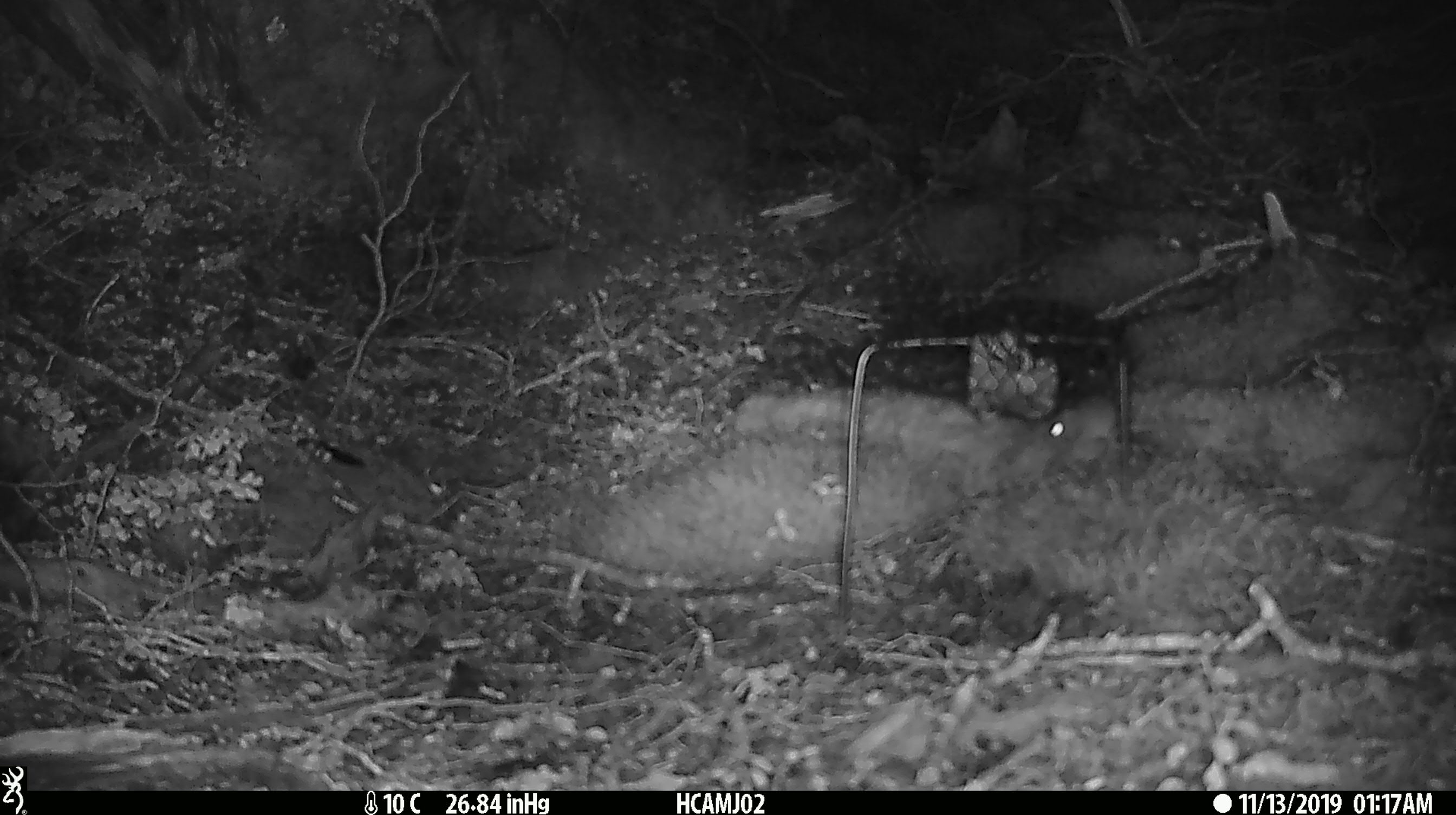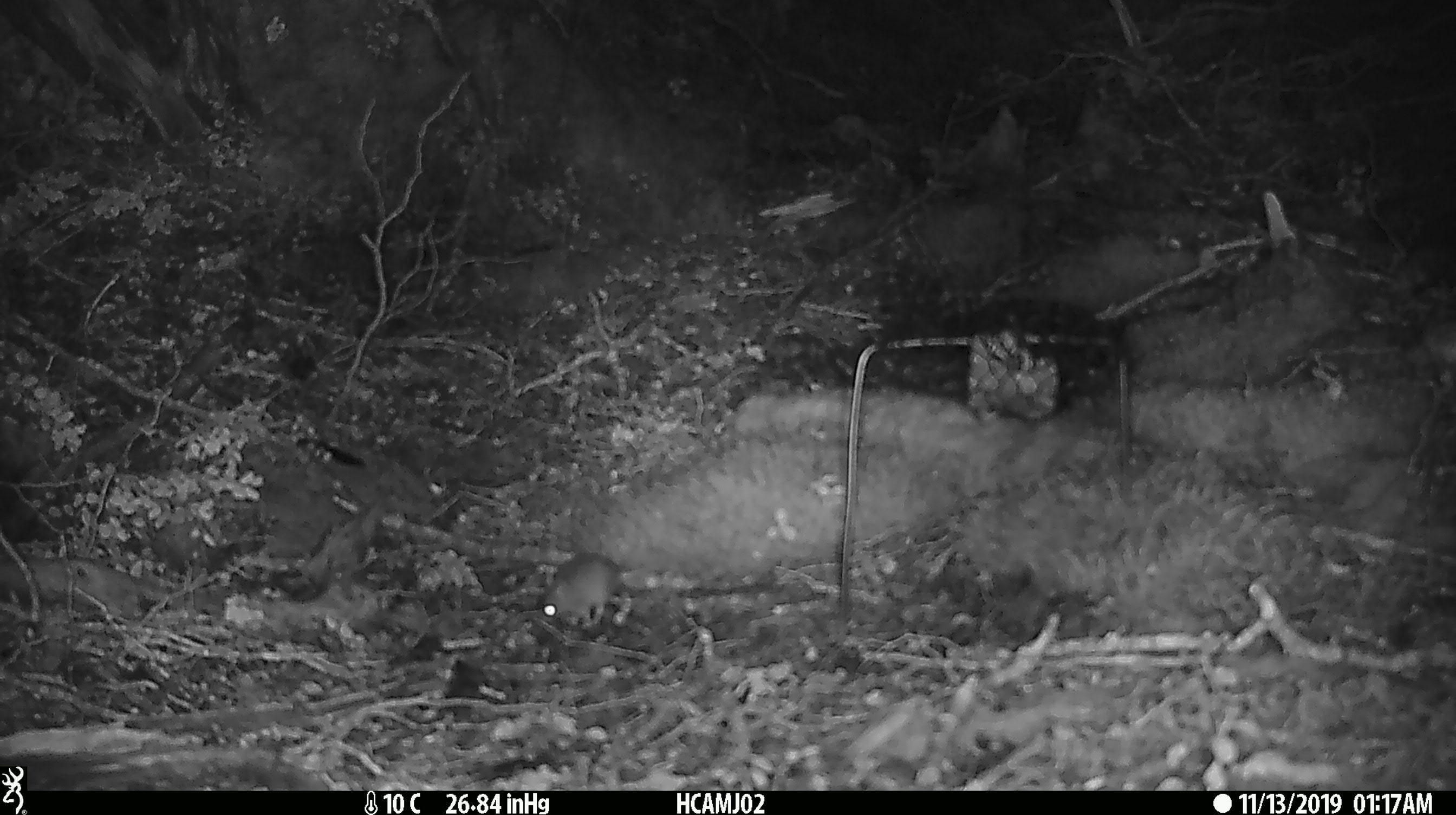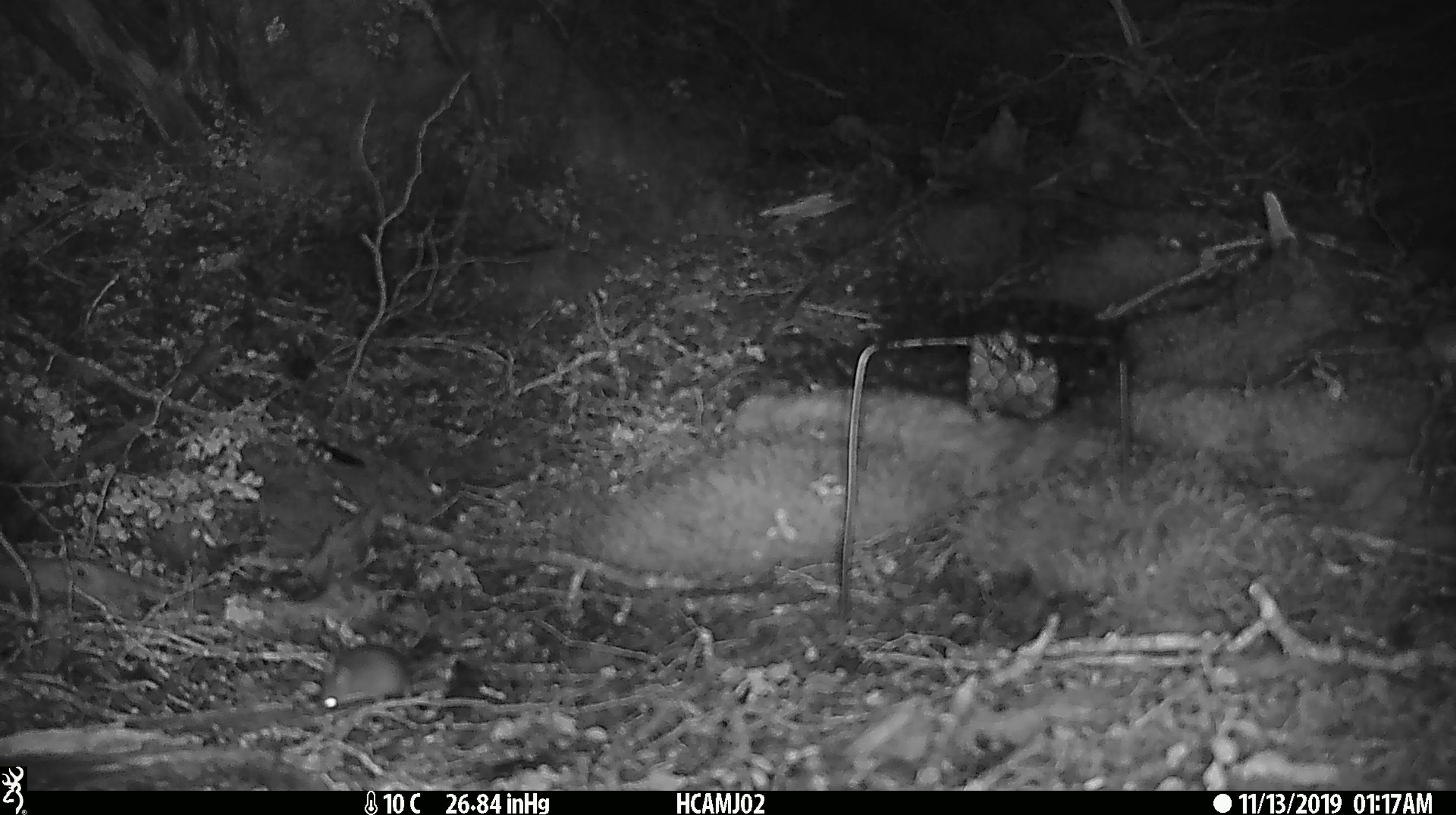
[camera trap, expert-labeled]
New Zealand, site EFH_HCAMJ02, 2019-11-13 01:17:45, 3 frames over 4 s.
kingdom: Animalia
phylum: Chordata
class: Mammalia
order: Rodentia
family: Muridae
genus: Mus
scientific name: Mus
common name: mouse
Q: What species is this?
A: Mouse (Mus).